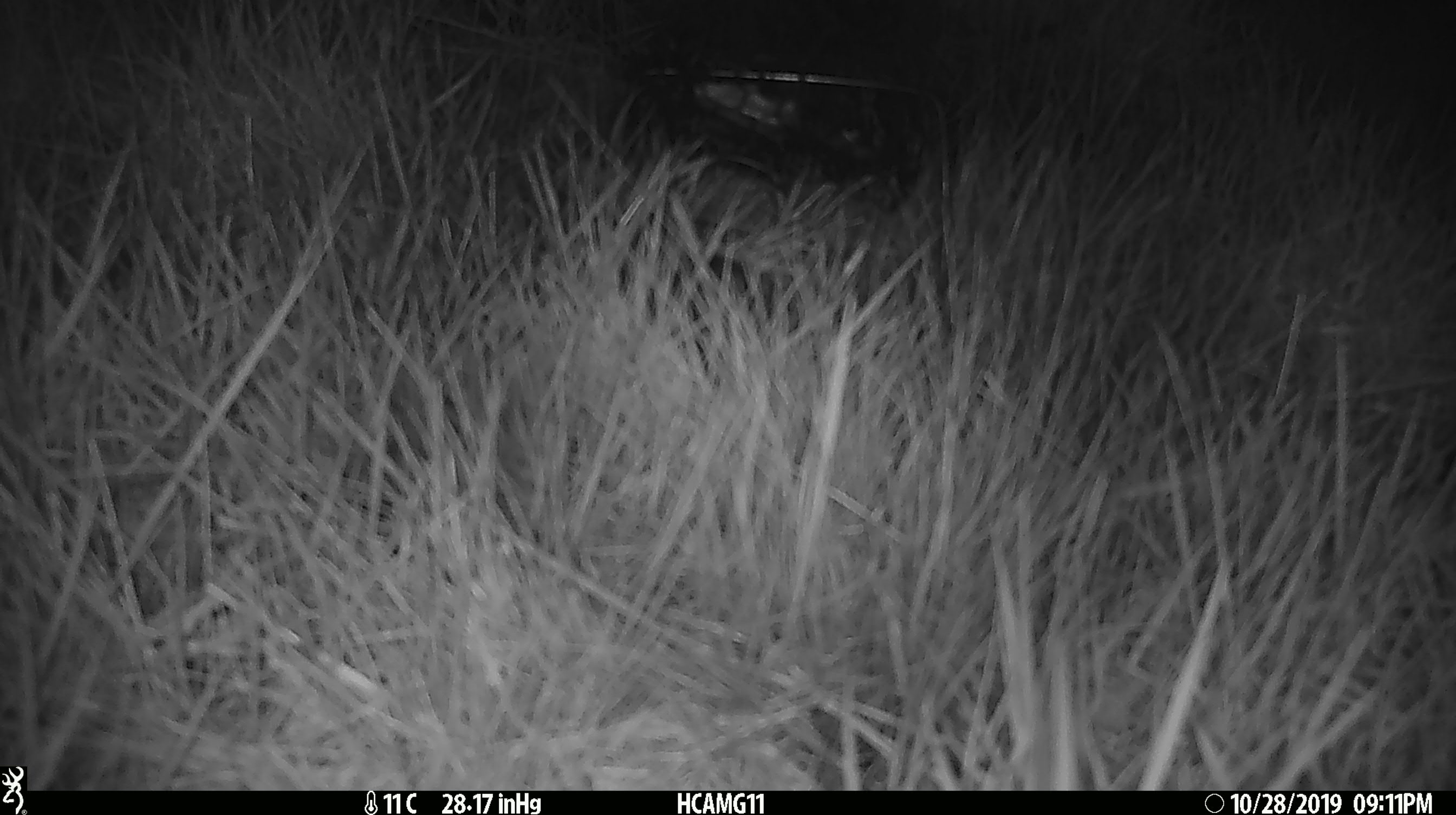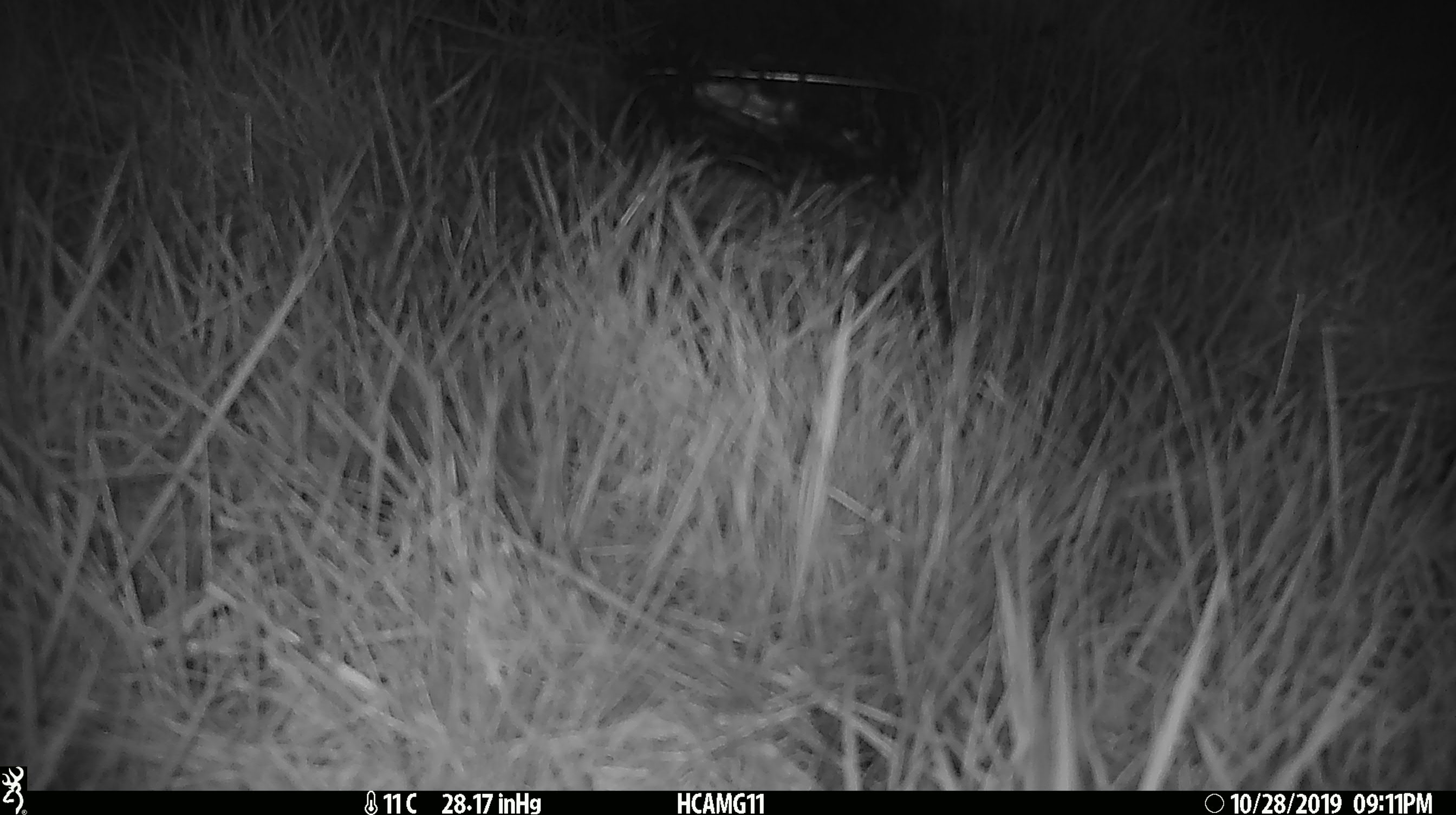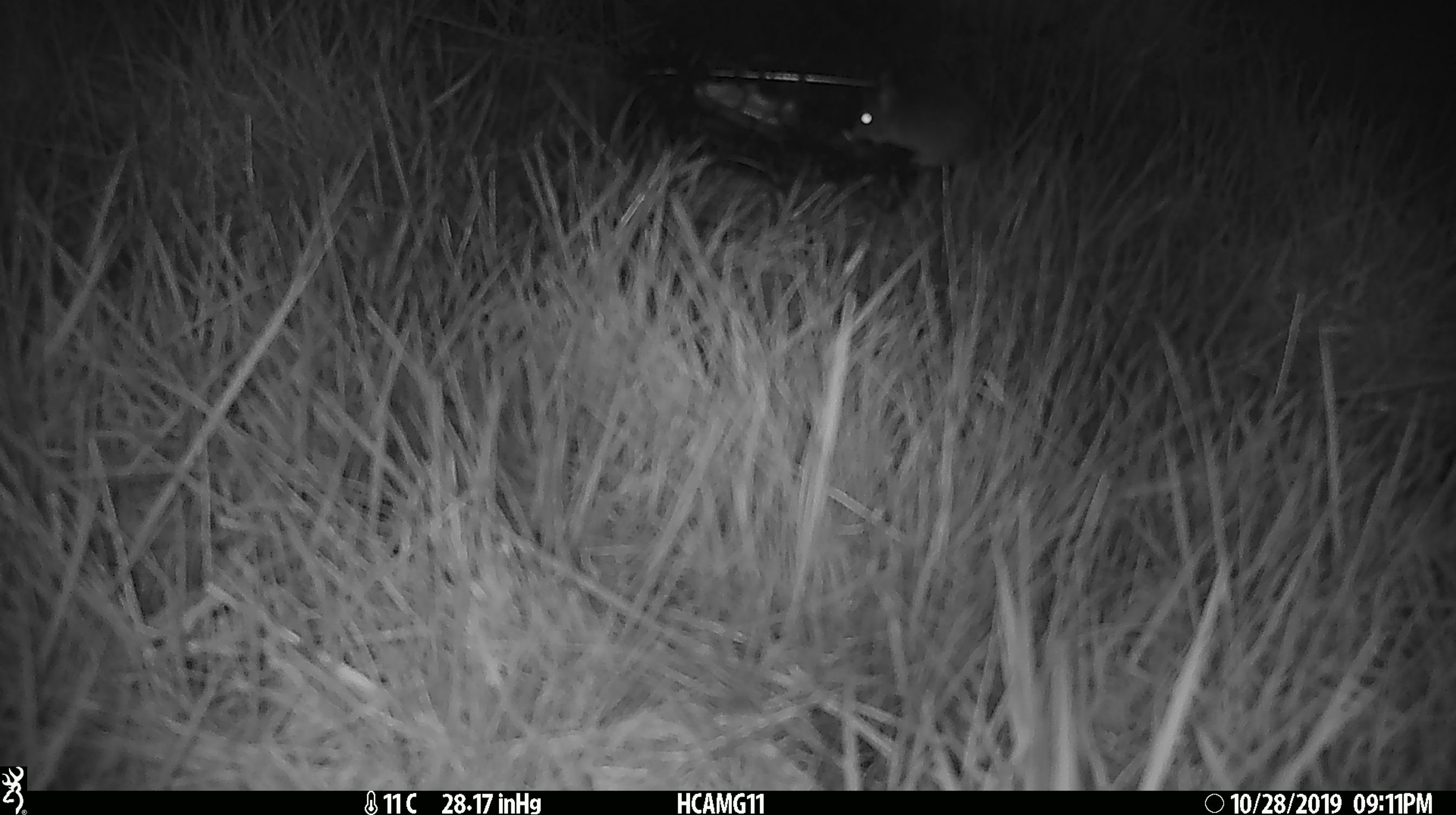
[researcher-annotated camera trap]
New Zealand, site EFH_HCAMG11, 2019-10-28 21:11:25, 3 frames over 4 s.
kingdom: Animalia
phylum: Chordata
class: Mammalia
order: Rodentia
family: Muridae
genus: Mus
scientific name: Mus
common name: mouse